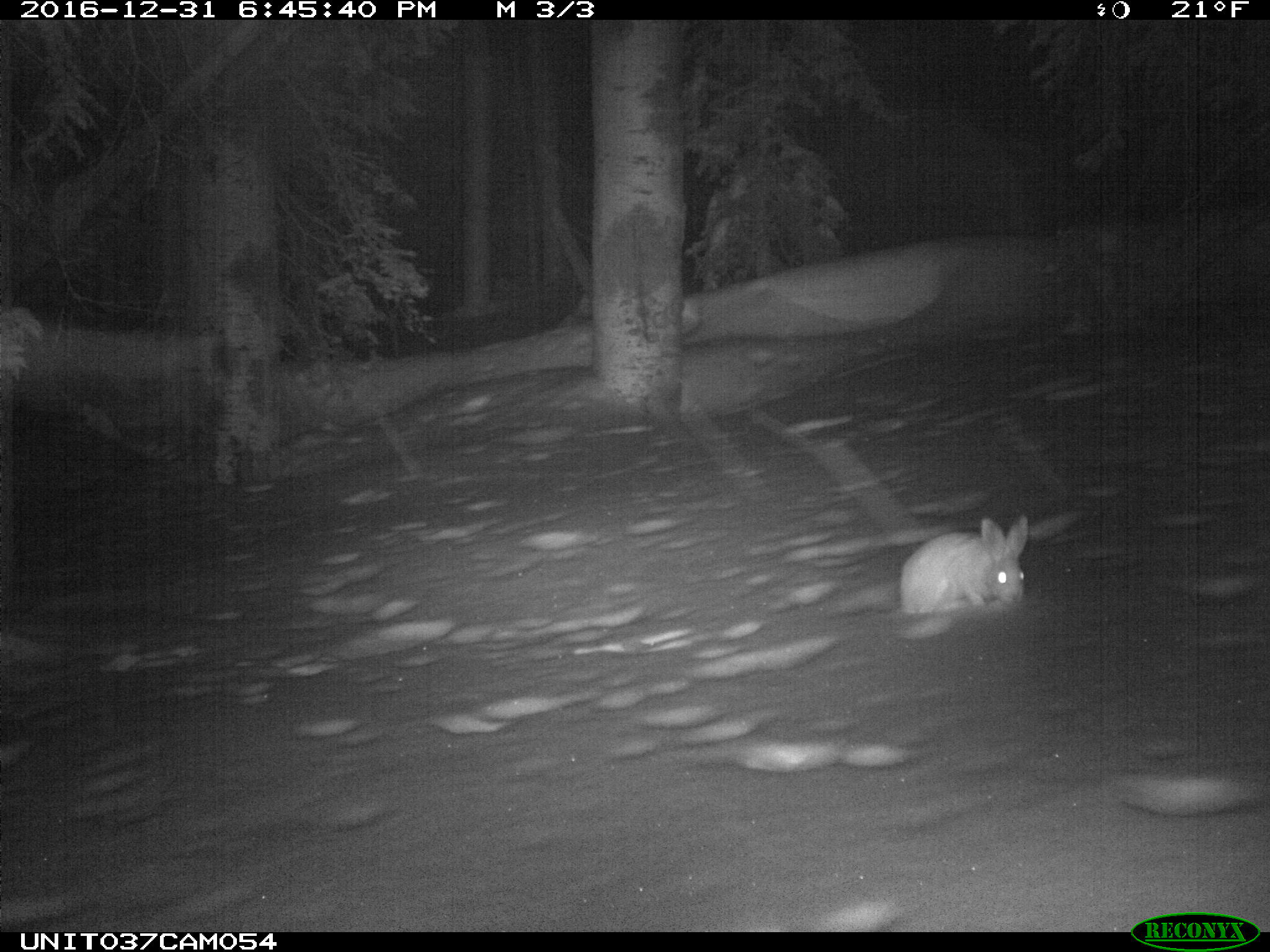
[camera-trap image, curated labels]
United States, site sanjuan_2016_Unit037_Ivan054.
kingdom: Animalia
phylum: Chordata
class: Mammalia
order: Lagomorpha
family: Leporidae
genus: Lepus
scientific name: Lepus americanus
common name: snowshoe hare